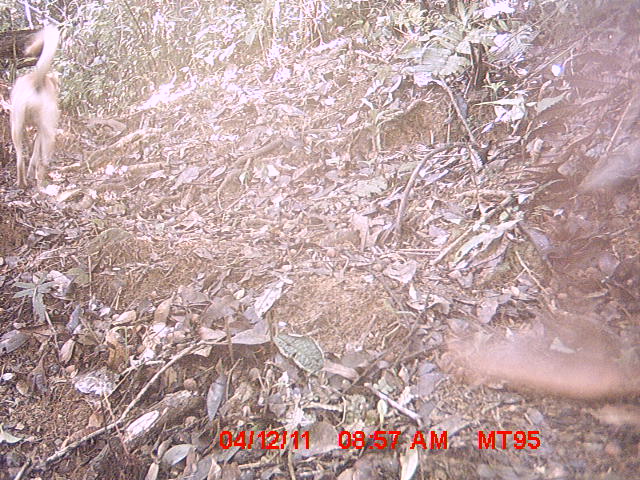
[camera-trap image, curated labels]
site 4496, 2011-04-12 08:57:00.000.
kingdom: Animalia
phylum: Chordata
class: Mammalia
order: Carnivora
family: Canidae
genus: Canis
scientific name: Canis familiaris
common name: domestic dog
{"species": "Canis familiaris (domestic dog)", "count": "1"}